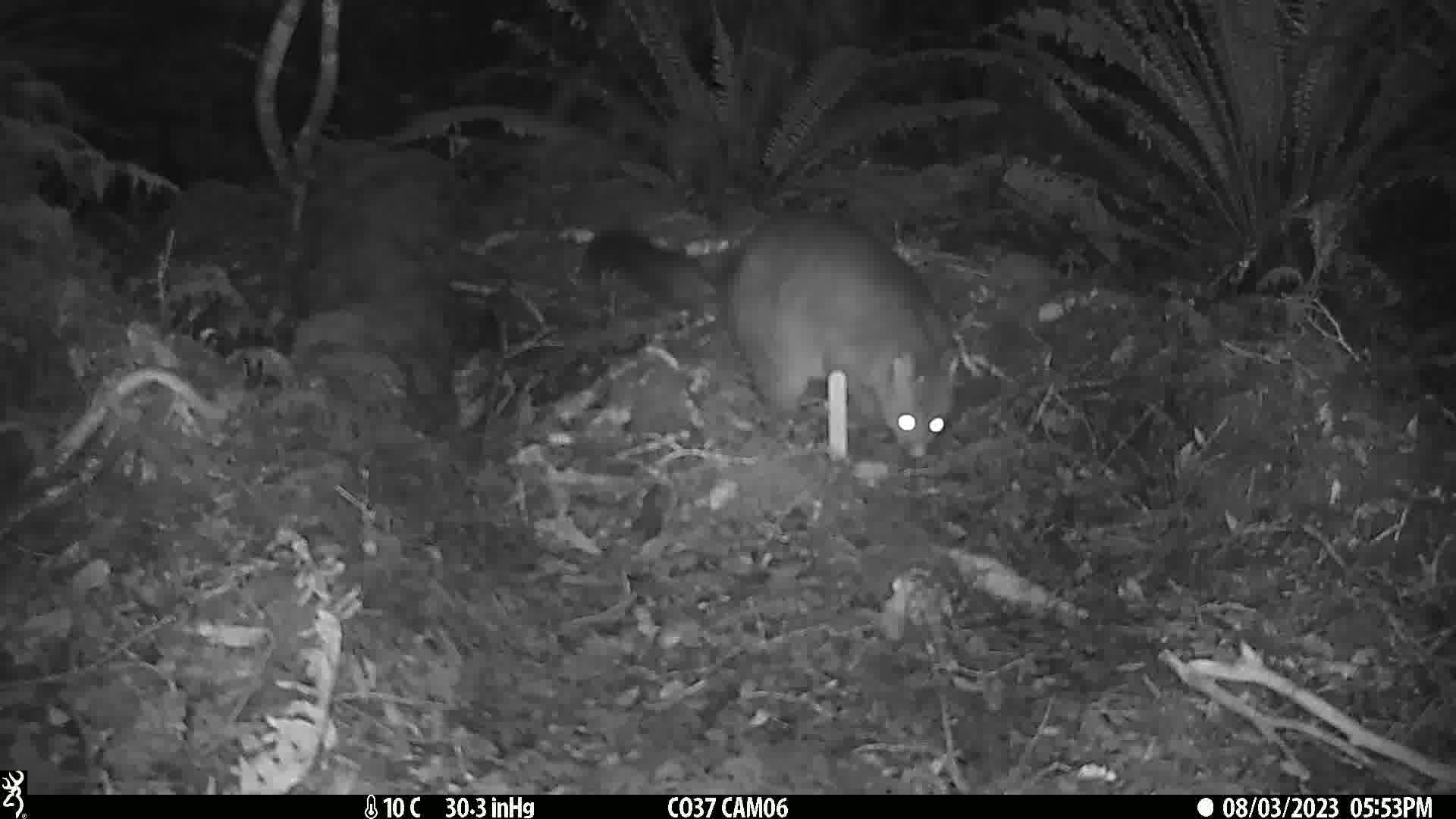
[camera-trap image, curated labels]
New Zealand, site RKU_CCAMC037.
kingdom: Animalia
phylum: Chordata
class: Mammalia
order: Diprotodontia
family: Phalangeridae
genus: Trichosurus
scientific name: Trichosurus vulpecula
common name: common brushtail possum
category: possum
Possum (common brushtail possum) (Trichosurus vulpecula).